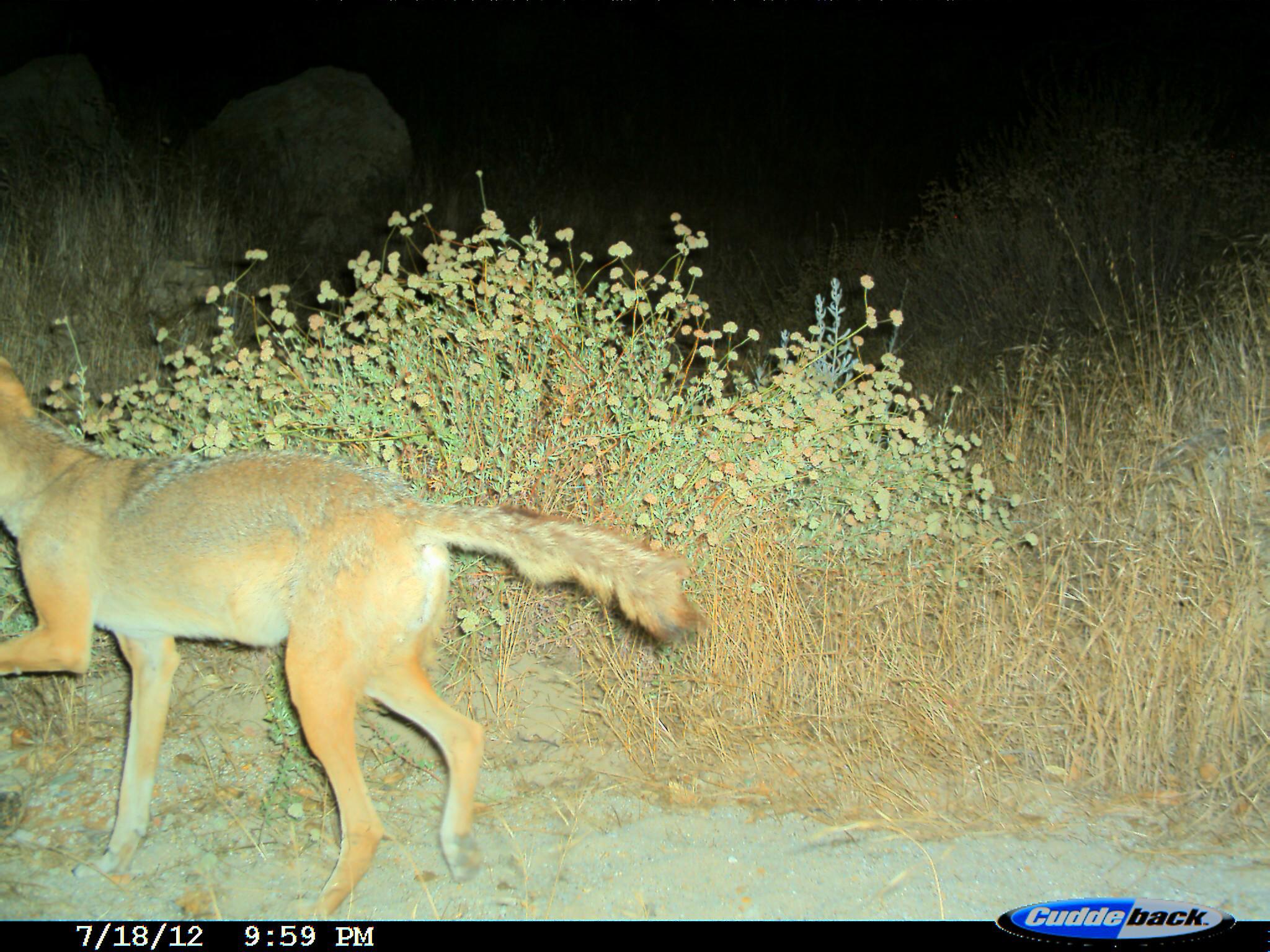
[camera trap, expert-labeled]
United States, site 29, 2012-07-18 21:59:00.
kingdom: Animalia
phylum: Chordata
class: Mammalia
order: Carnivora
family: Canidae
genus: Canis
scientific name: Canis latrans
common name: coyote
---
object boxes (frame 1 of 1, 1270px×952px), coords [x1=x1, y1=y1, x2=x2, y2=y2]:
coyote: [x1=0, y1=347, x2=706, y2=921]